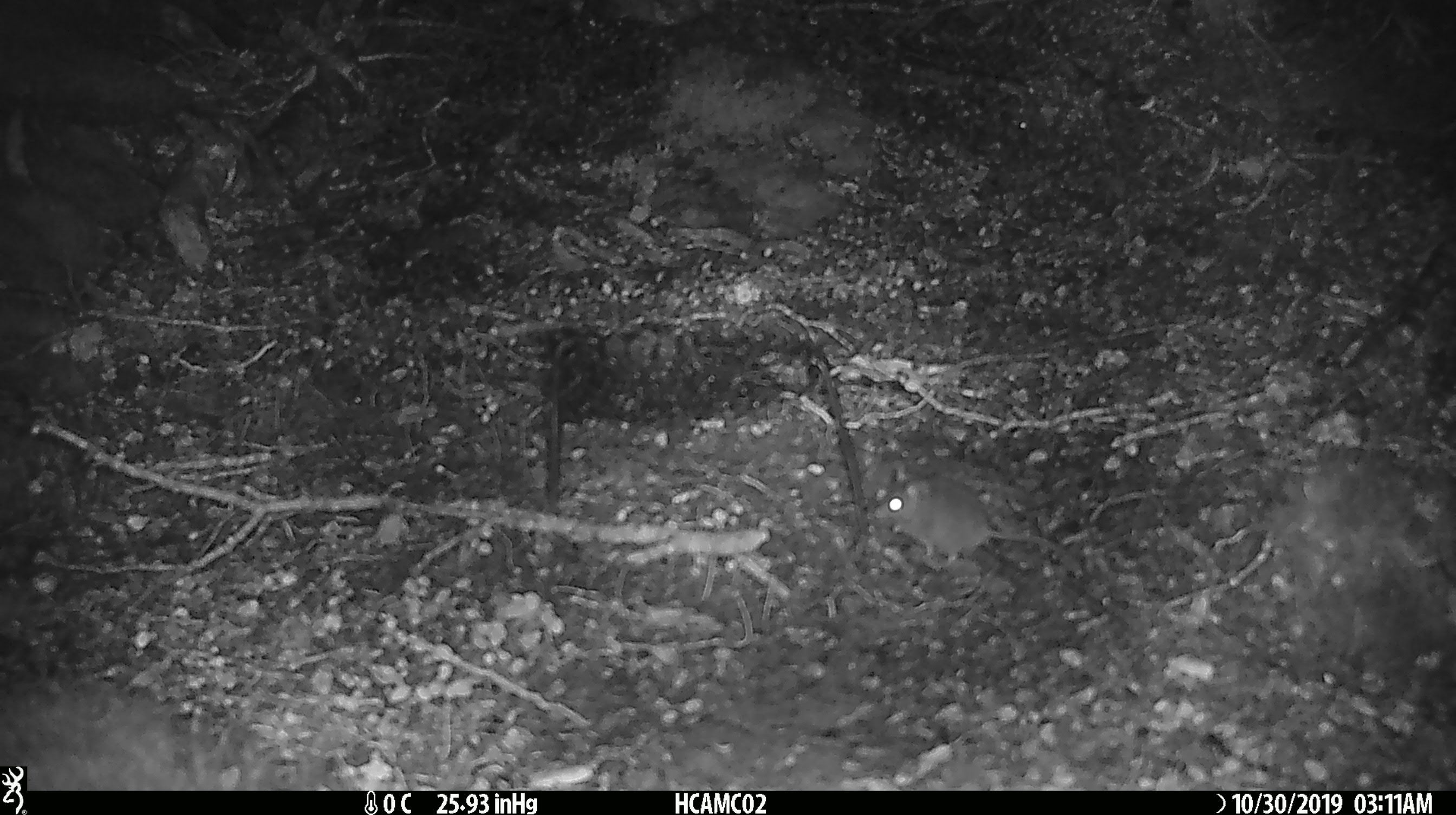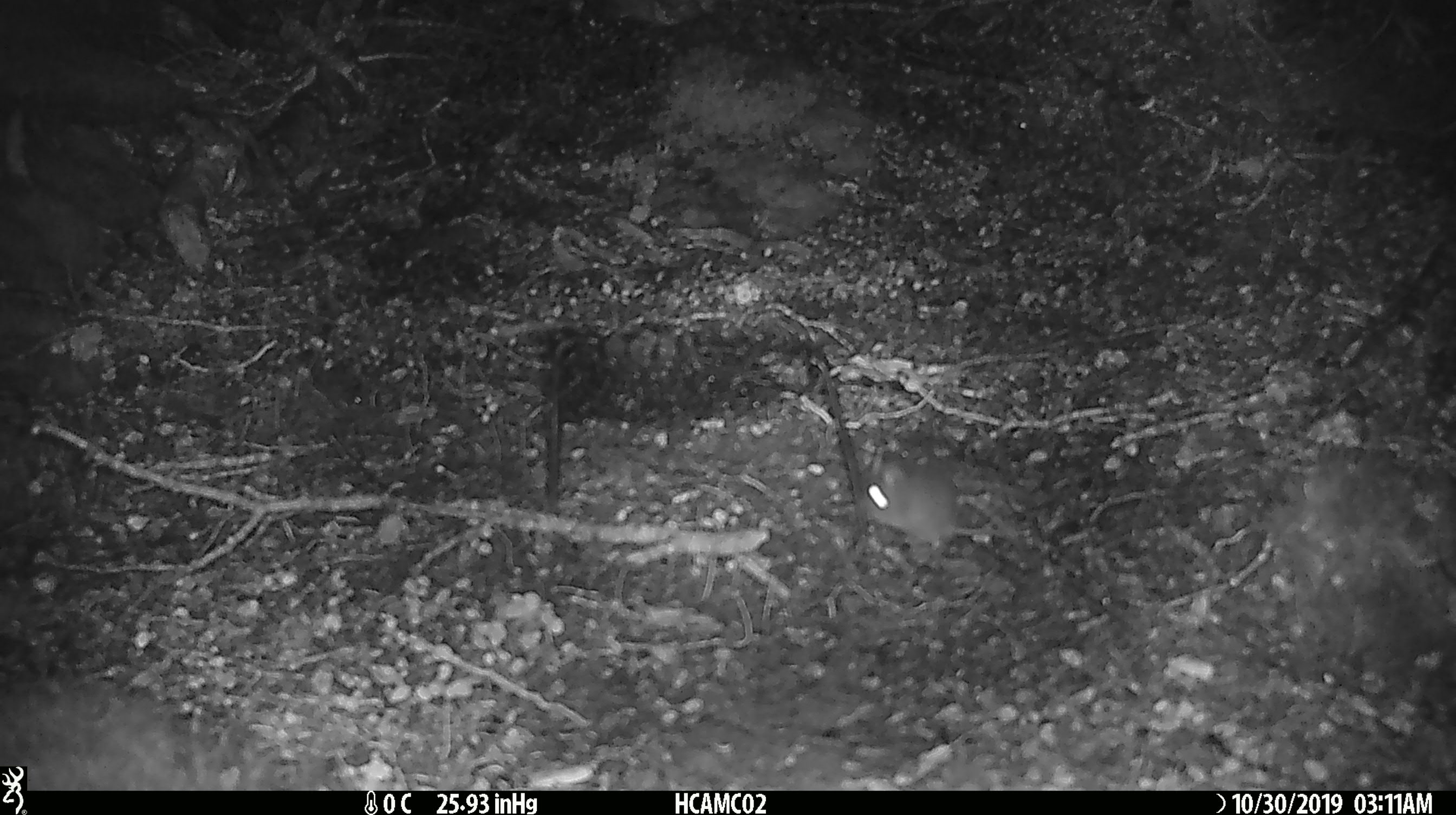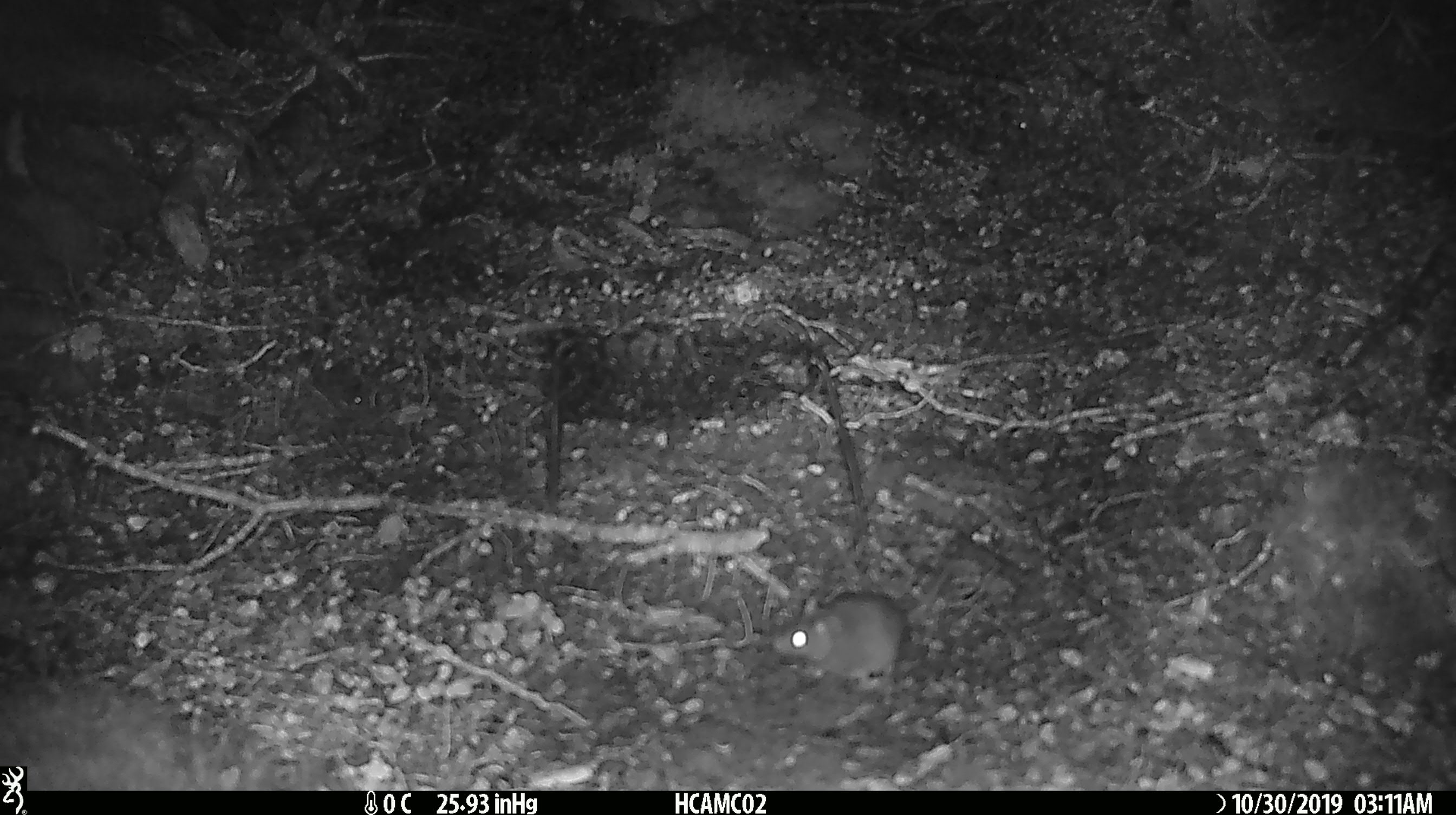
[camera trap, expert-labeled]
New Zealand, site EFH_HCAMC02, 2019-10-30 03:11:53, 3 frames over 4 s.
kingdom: Animalia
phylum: Chordata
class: Mammalia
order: Rodentia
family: Muridae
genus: Mus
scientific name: Mus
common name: mouse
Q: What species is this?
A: Mouse (Mus).